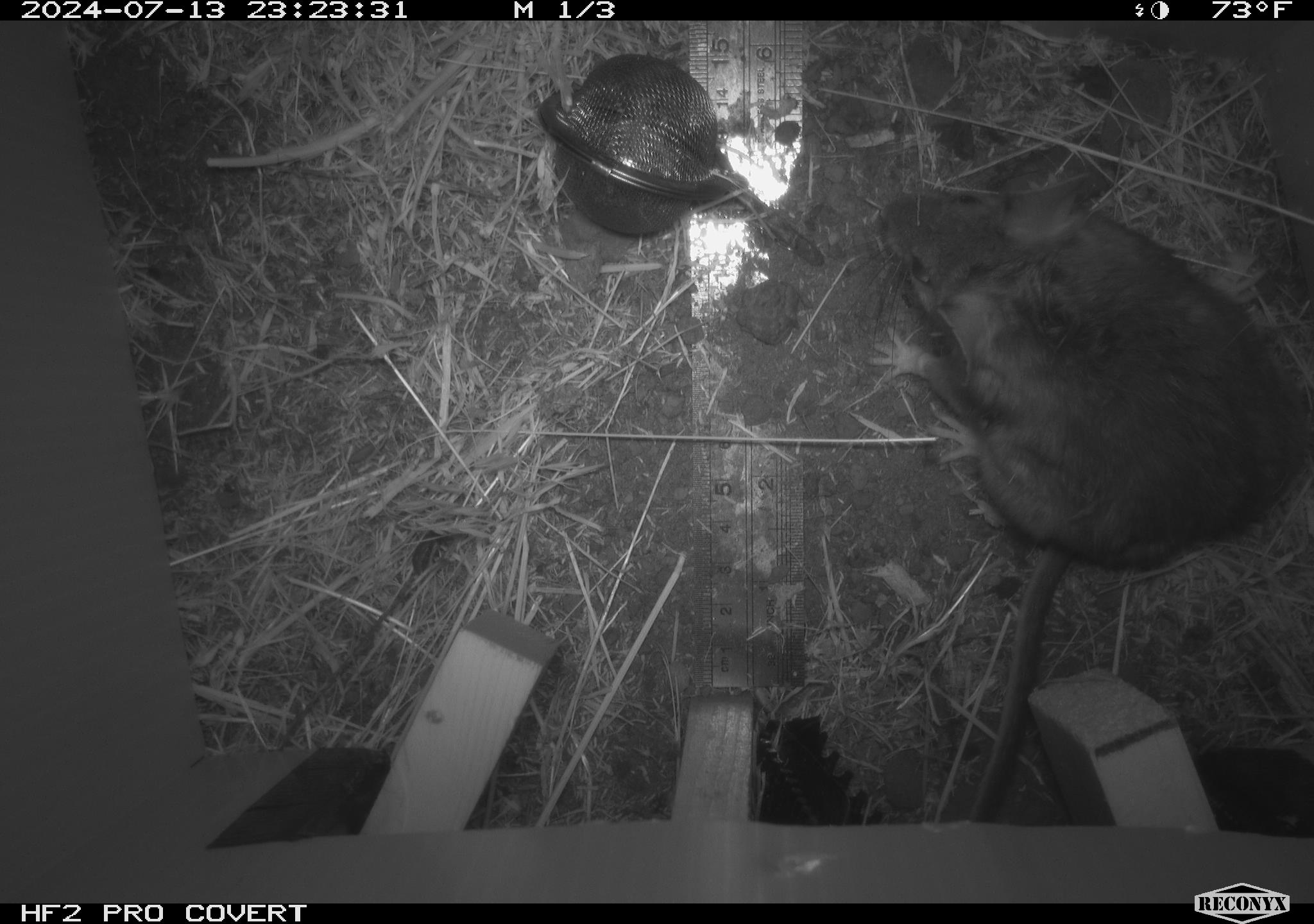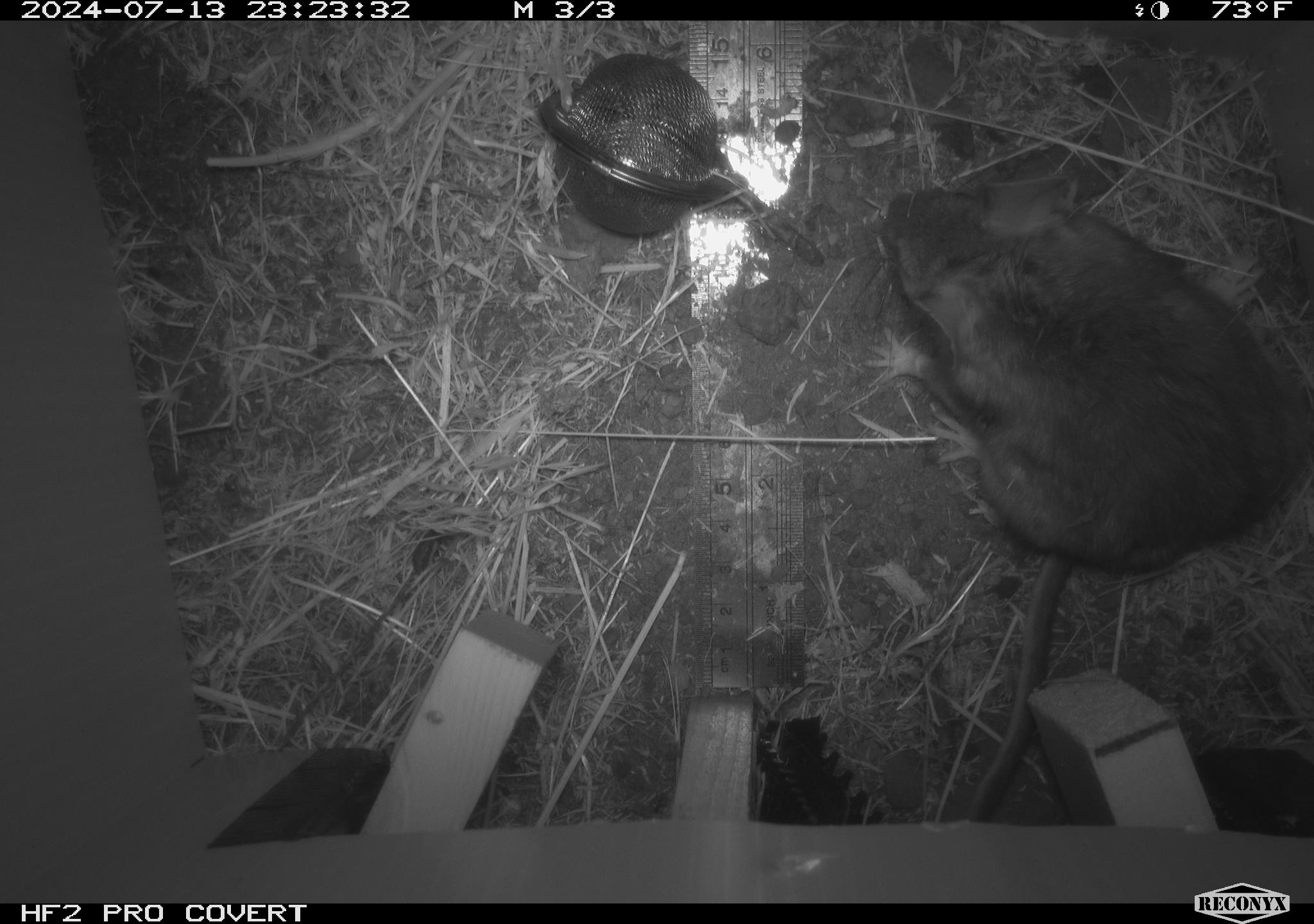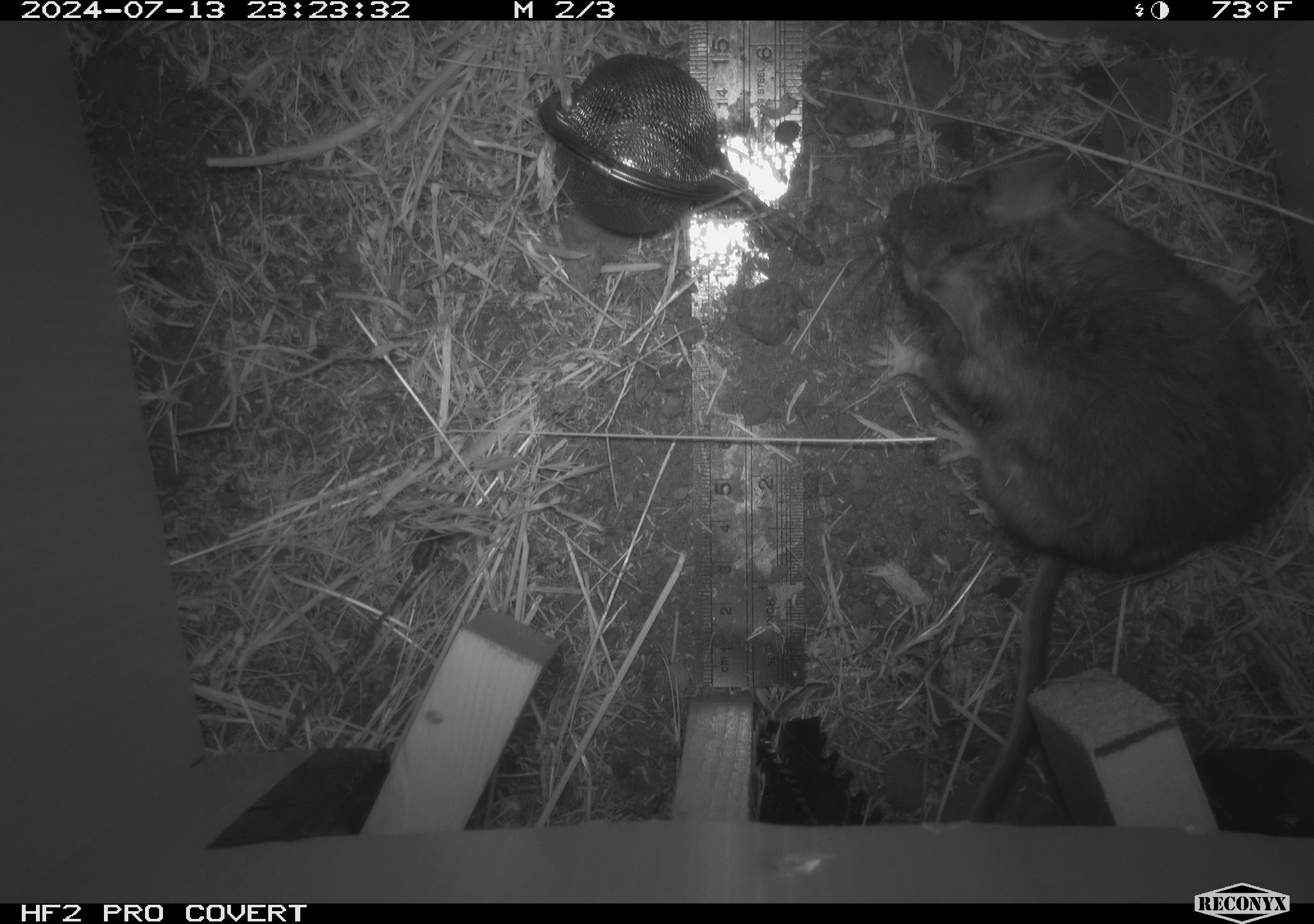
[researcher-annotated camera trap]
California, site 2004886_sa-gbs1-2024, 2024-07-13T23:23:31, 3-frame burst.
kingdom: Animalia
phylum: Chordata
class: Mammalia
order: Rodentia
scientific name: Rodentia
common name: woodrat or rat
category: woodrat or rat species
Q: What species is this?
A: Woodrat or rat species (woodrat or rat) (Rodentia).